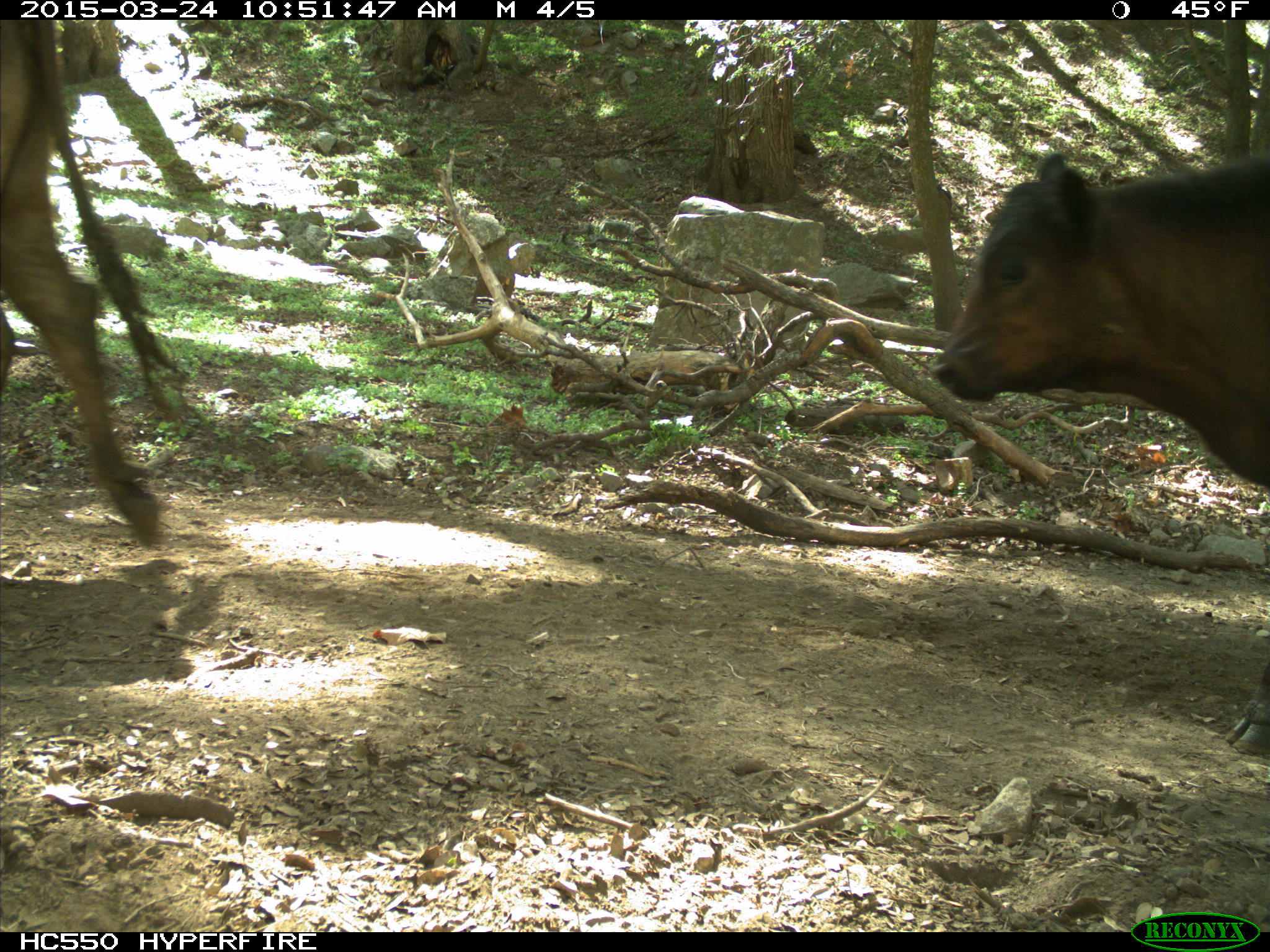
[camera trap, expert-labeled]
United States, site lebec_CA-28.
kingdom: Animalia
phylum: Chordata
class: Mammalia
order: Artiodactyla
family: Bovidae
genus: Bos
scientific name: Bos taurus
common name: domestic cow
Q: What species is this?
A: Bos taurus (domestic cow).